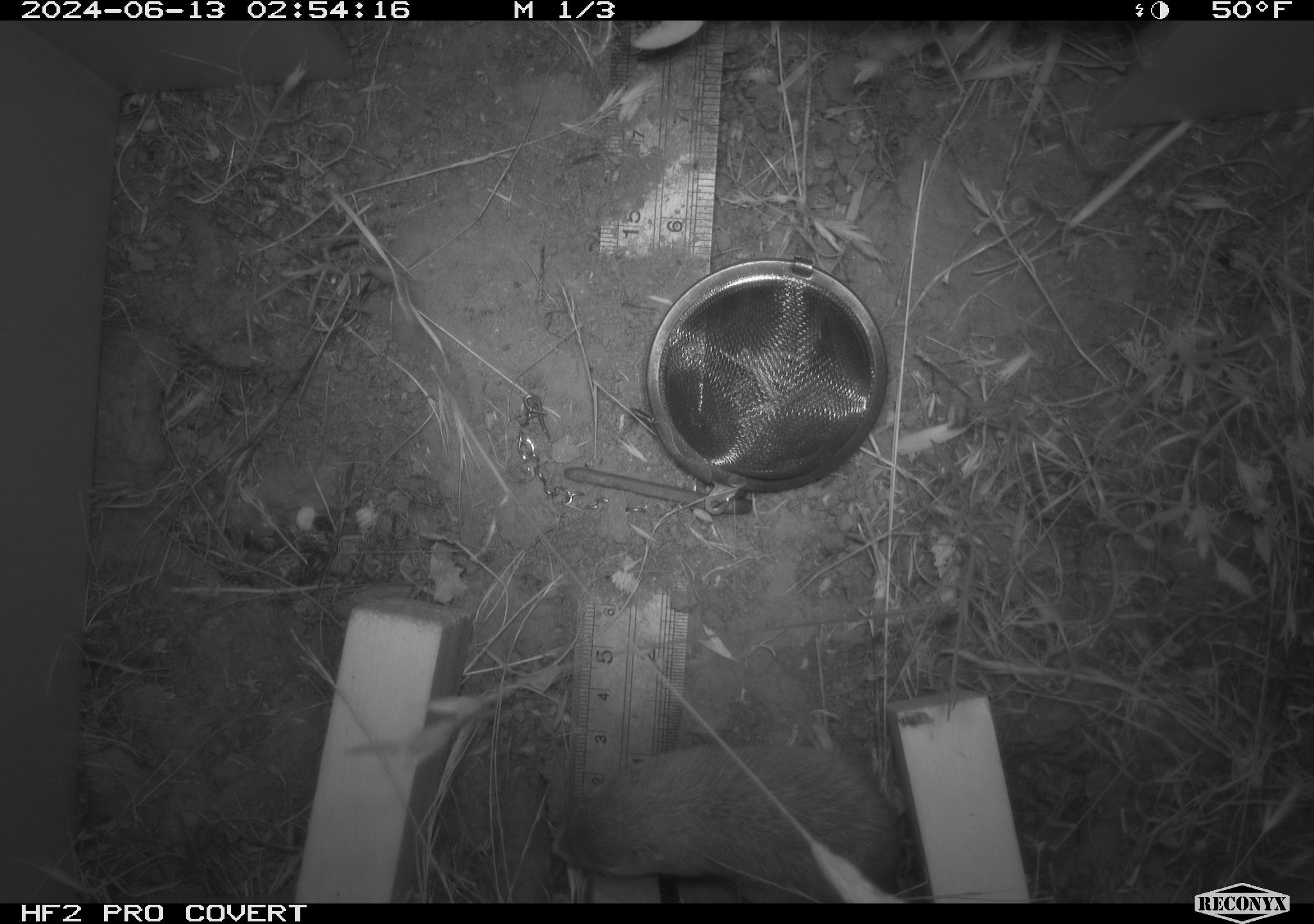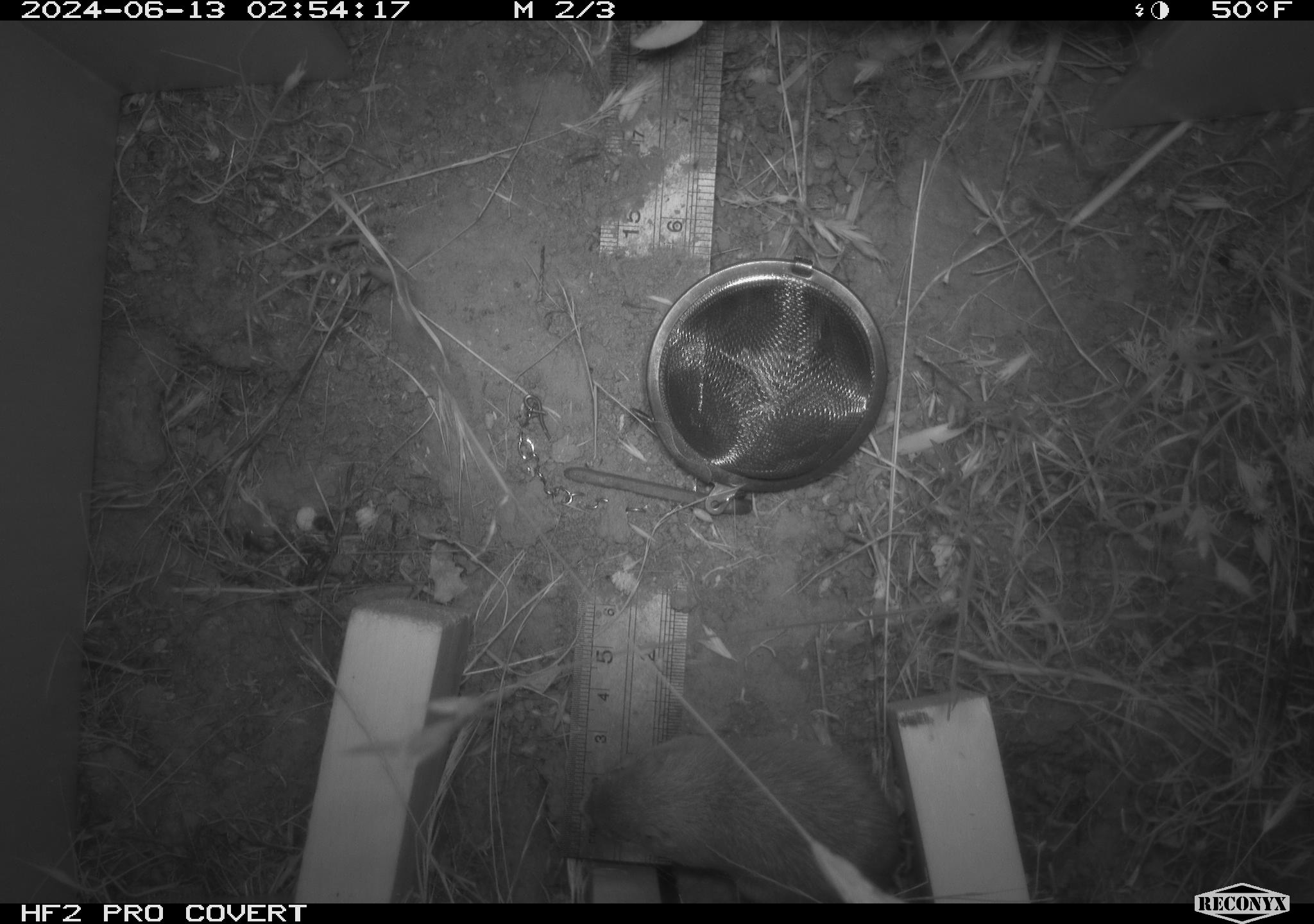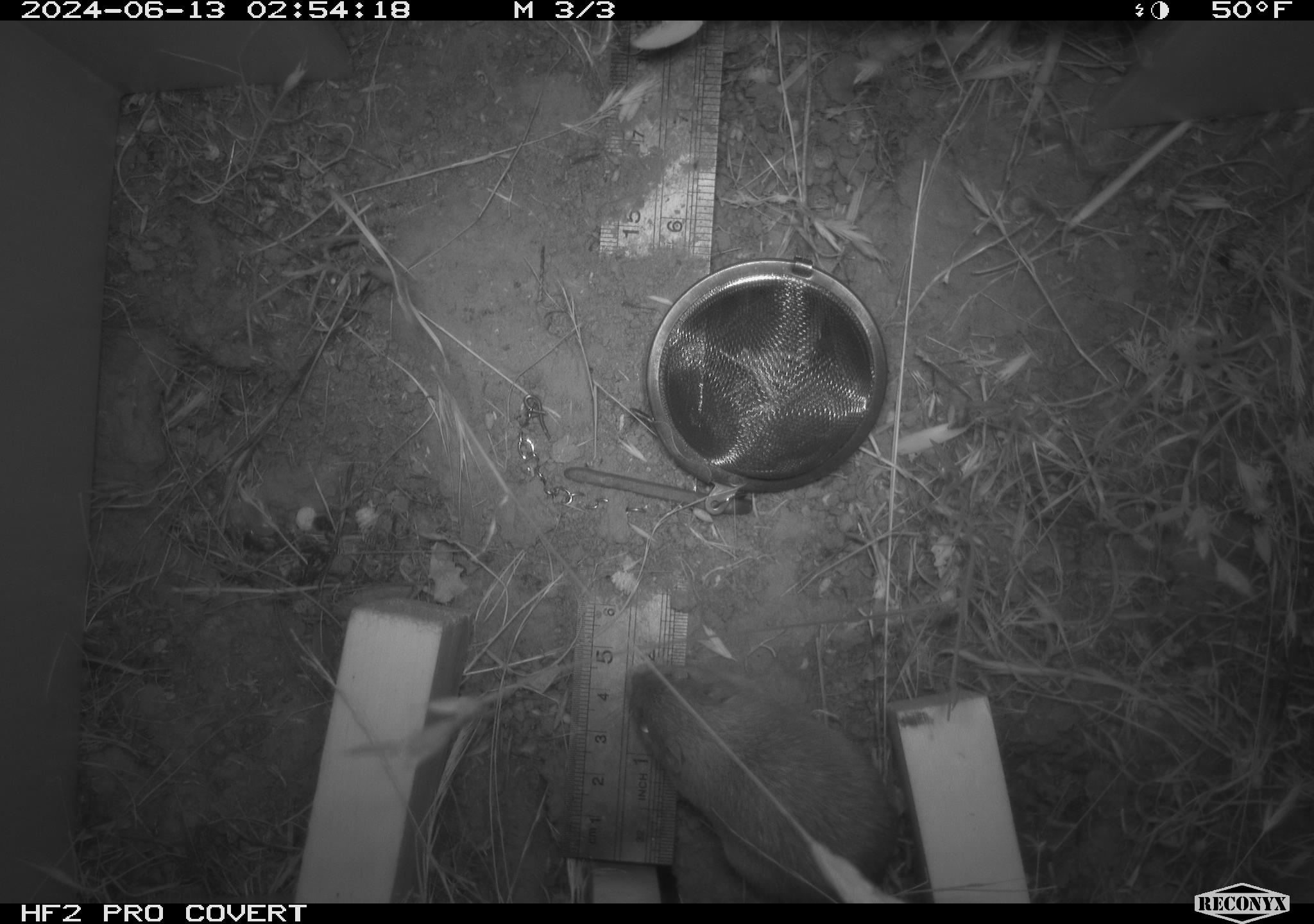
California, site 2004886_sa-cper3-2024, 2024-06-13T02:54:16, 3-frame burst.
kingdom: Animalia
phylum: Chordata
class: Mammalia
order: Rodentia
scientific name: Rodentia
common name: rodent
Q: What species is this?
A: Rodent (Rodentia).